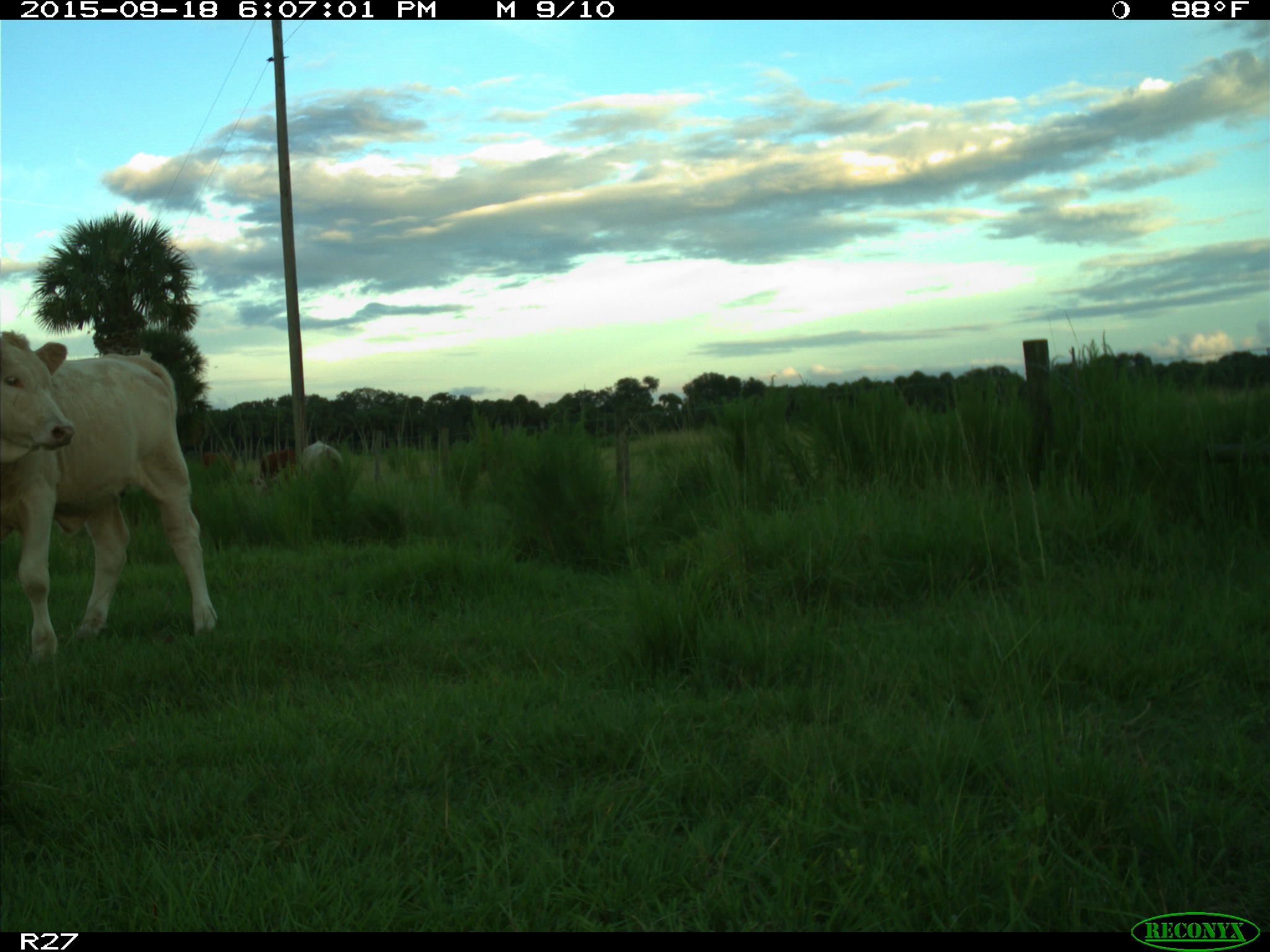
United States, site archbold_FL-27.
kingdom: Animalia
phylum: Chordata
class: Mammalia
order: Artiodactyla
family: Bovidae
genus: Bos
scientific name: Bos taurus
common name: domestic cow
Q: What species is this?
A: Bos taurus (domestic cow).